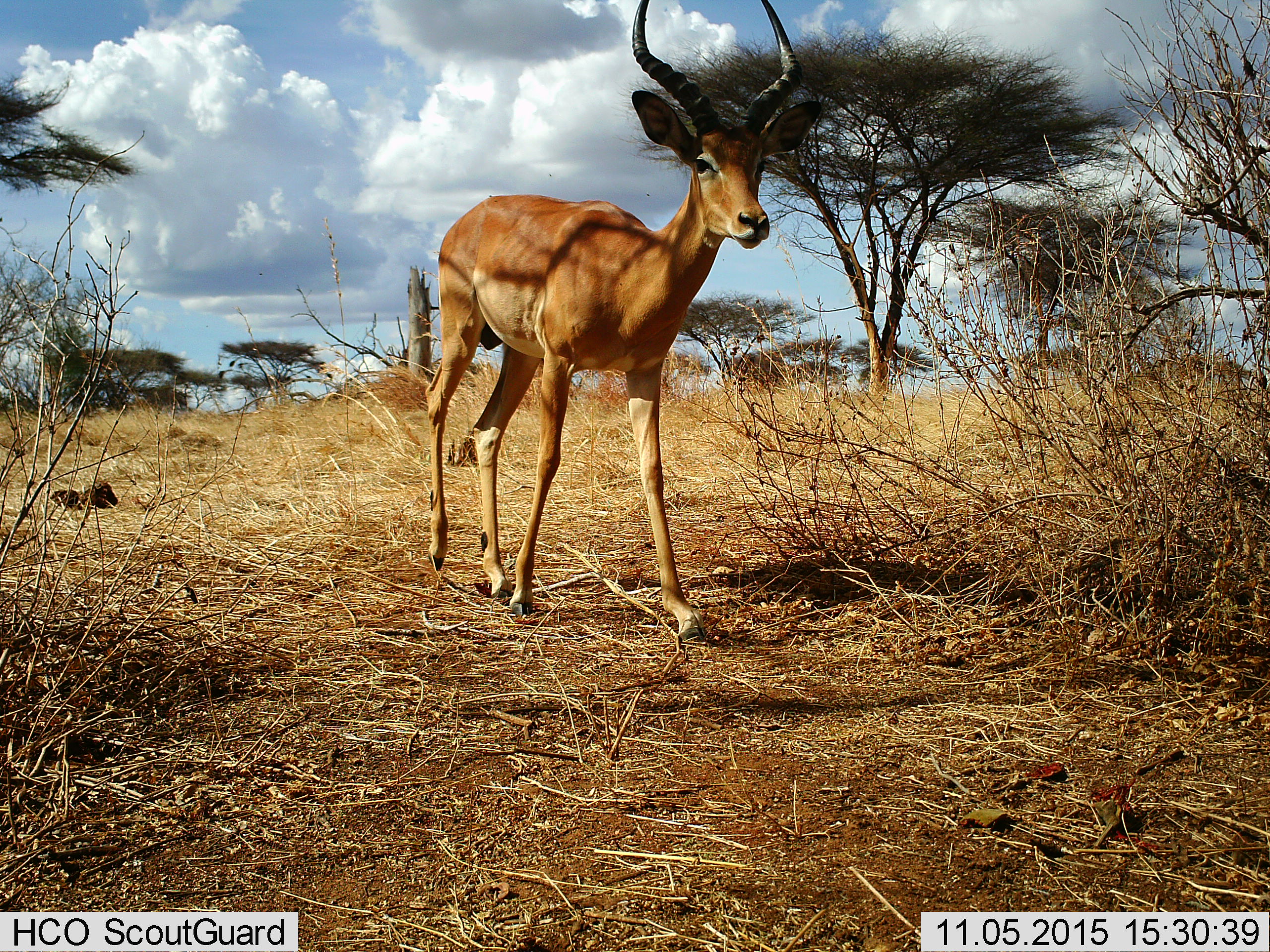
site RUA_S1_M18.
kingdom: Animalia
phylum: Chordata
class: Mammalia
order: Artiodactyla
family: Bovidae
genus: Aepyceros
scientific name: Aepyceros melampus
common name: impala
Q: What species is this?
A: Impala (Aepyceros melampus).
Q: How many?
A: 1.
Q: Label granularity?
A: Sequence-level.